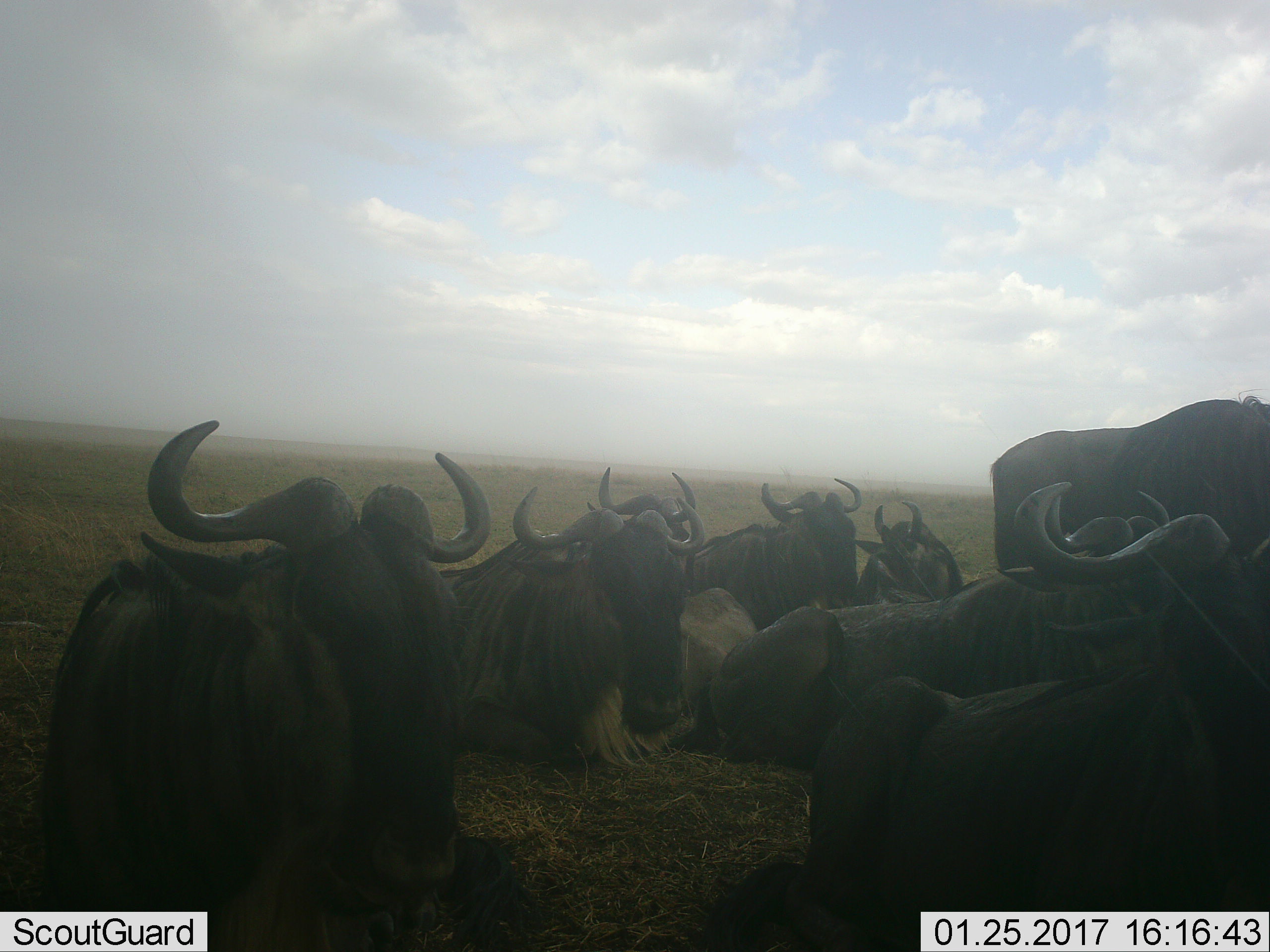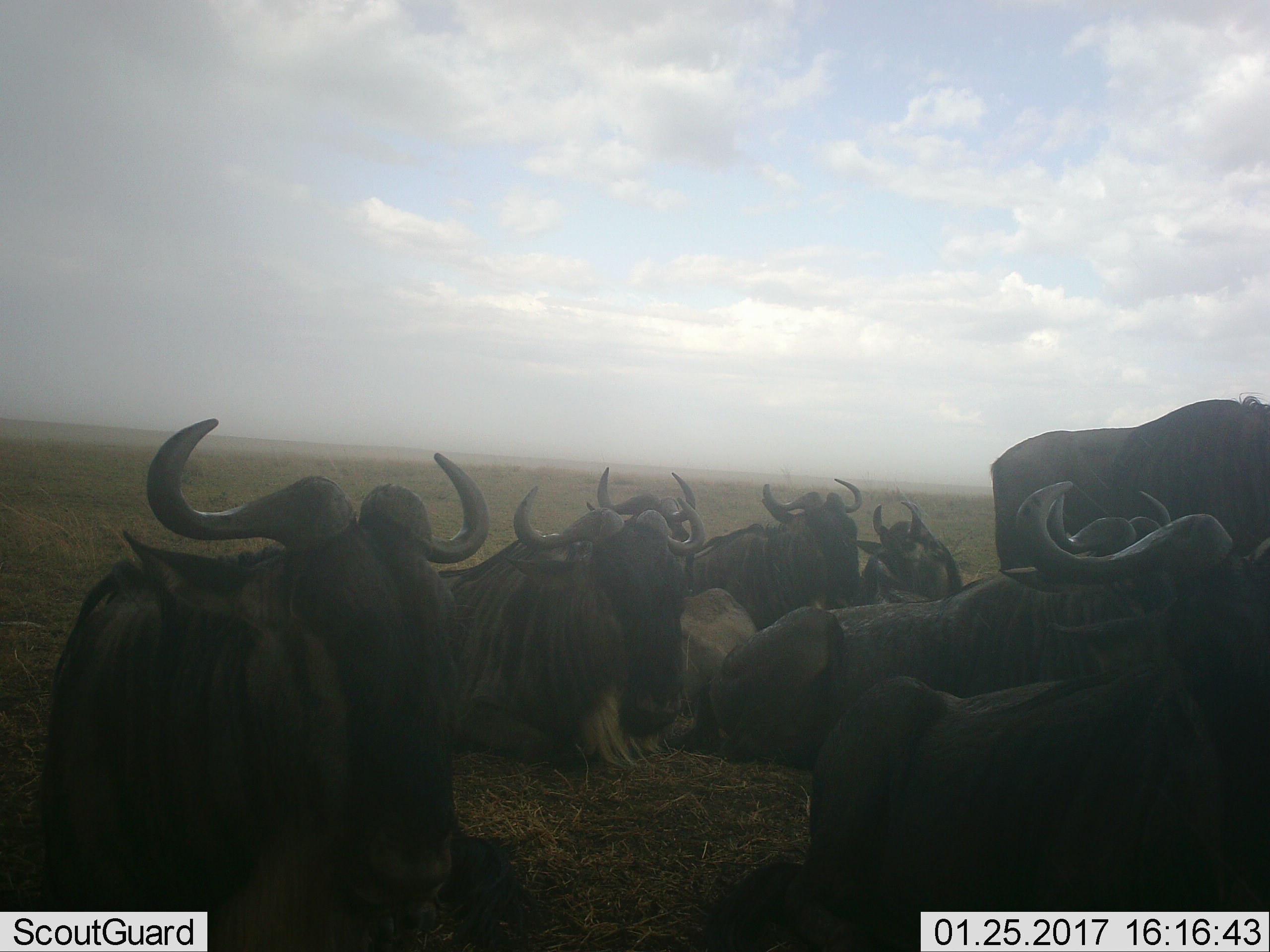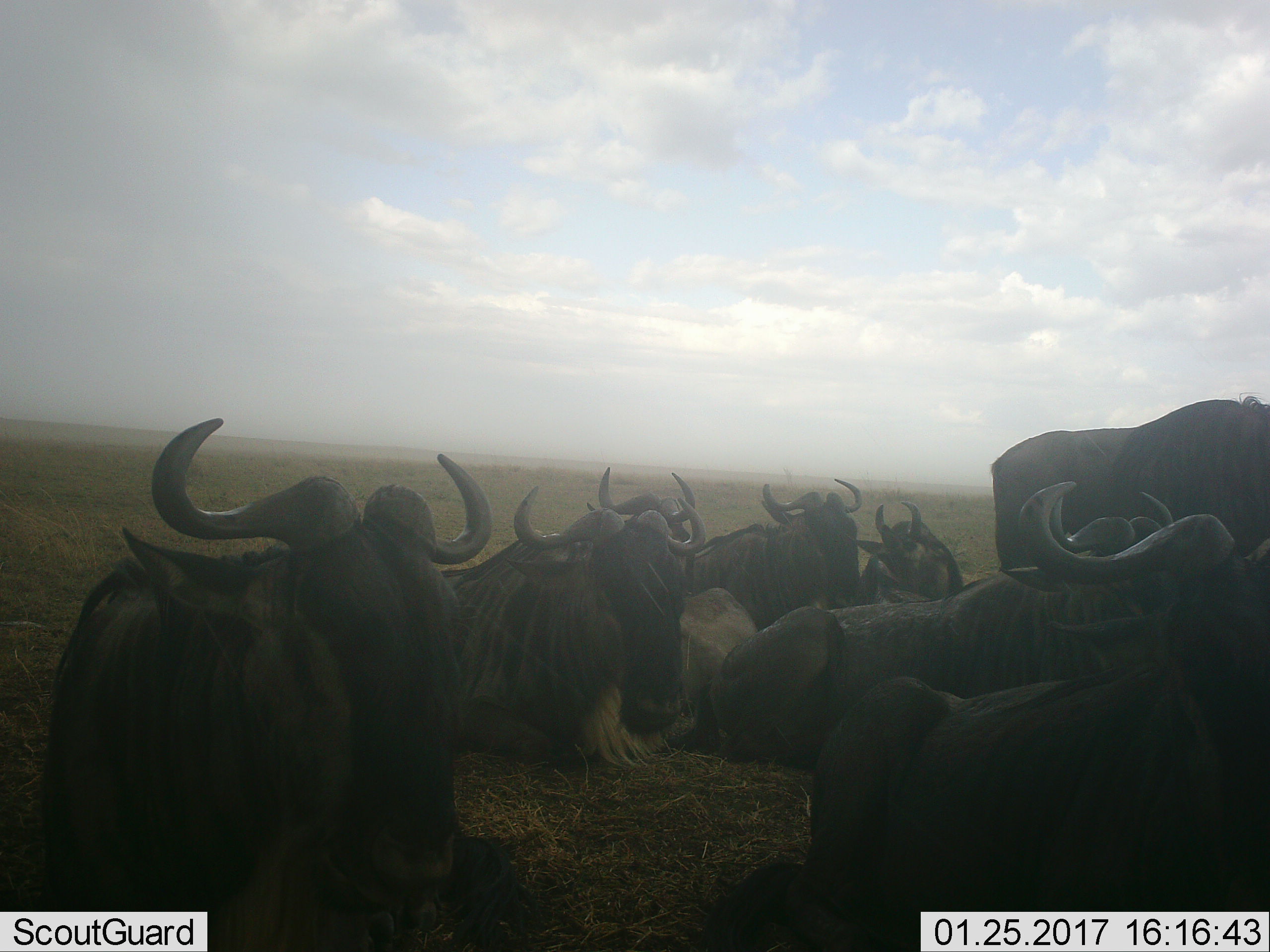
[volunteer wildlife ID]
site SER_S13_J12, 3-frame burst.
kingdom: Animalia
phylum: Chordata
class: Mammalia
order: Artiodactyla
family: Bovidae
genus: Connochaetes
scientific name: Connochaetes taurinus taurinus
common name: blue wildebeest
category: wildebeestblue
Wildebeestblue (blue wildebeest) (Connochaetes taurinus taurinus), count 8. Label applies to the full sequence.